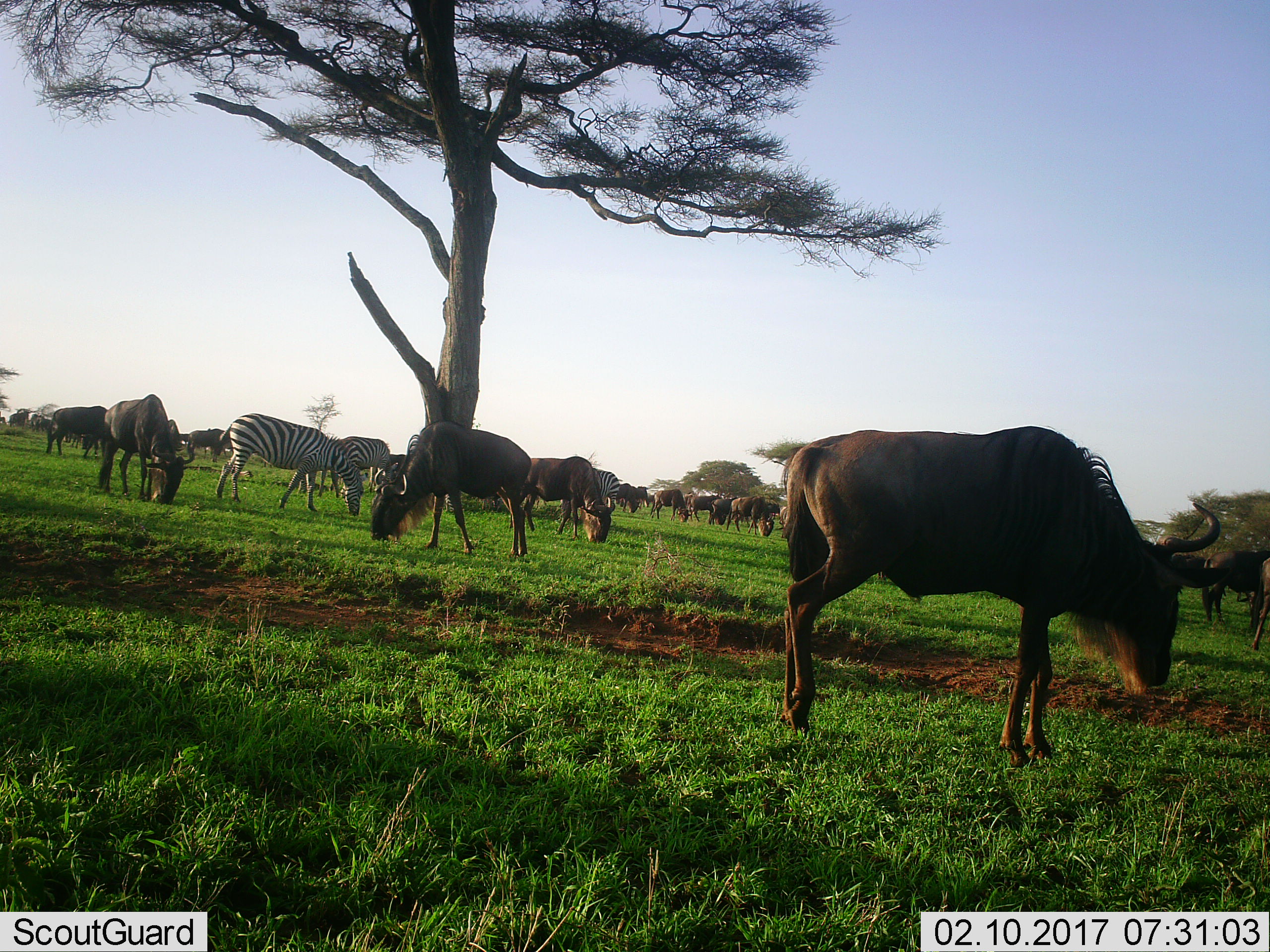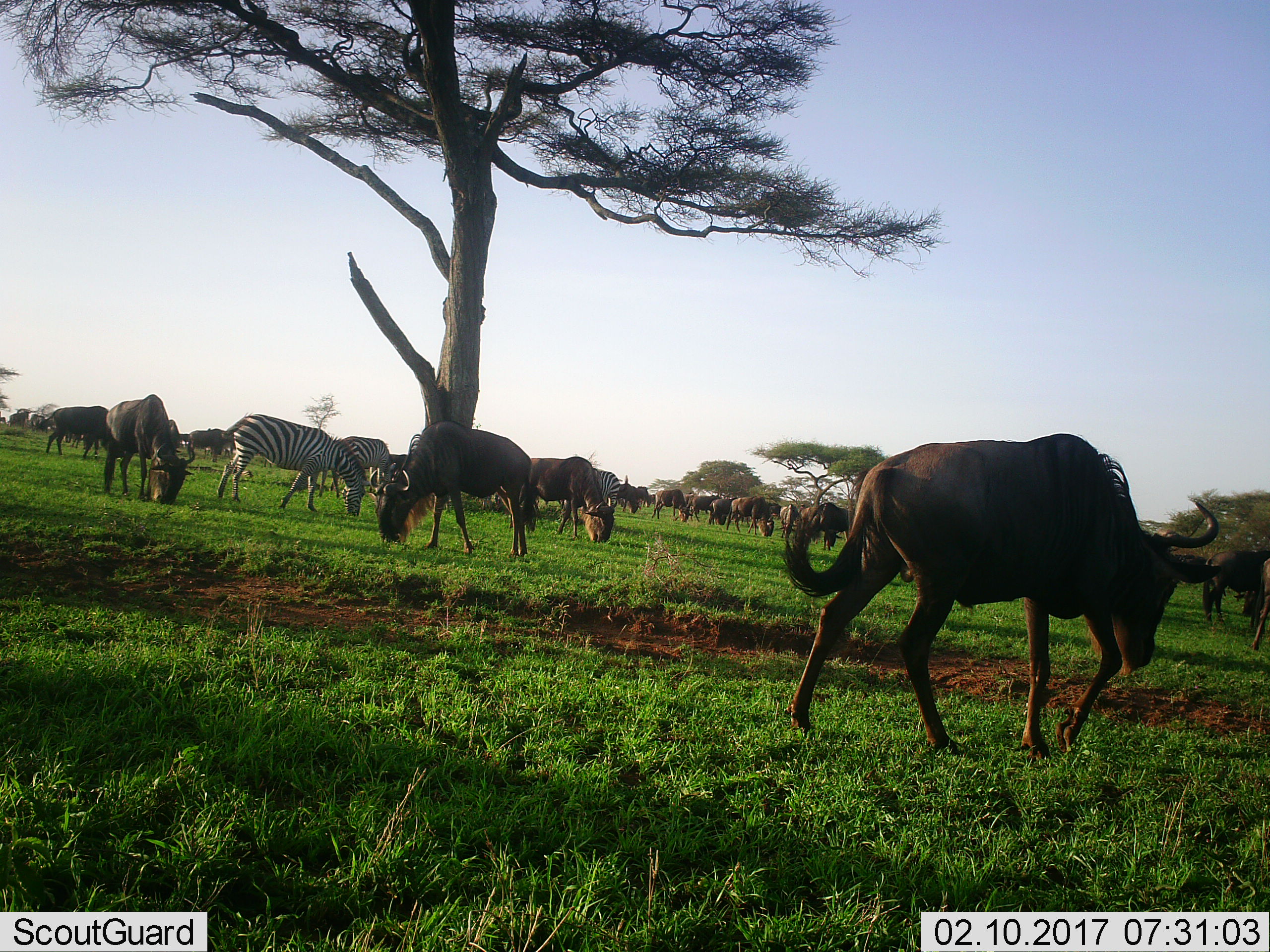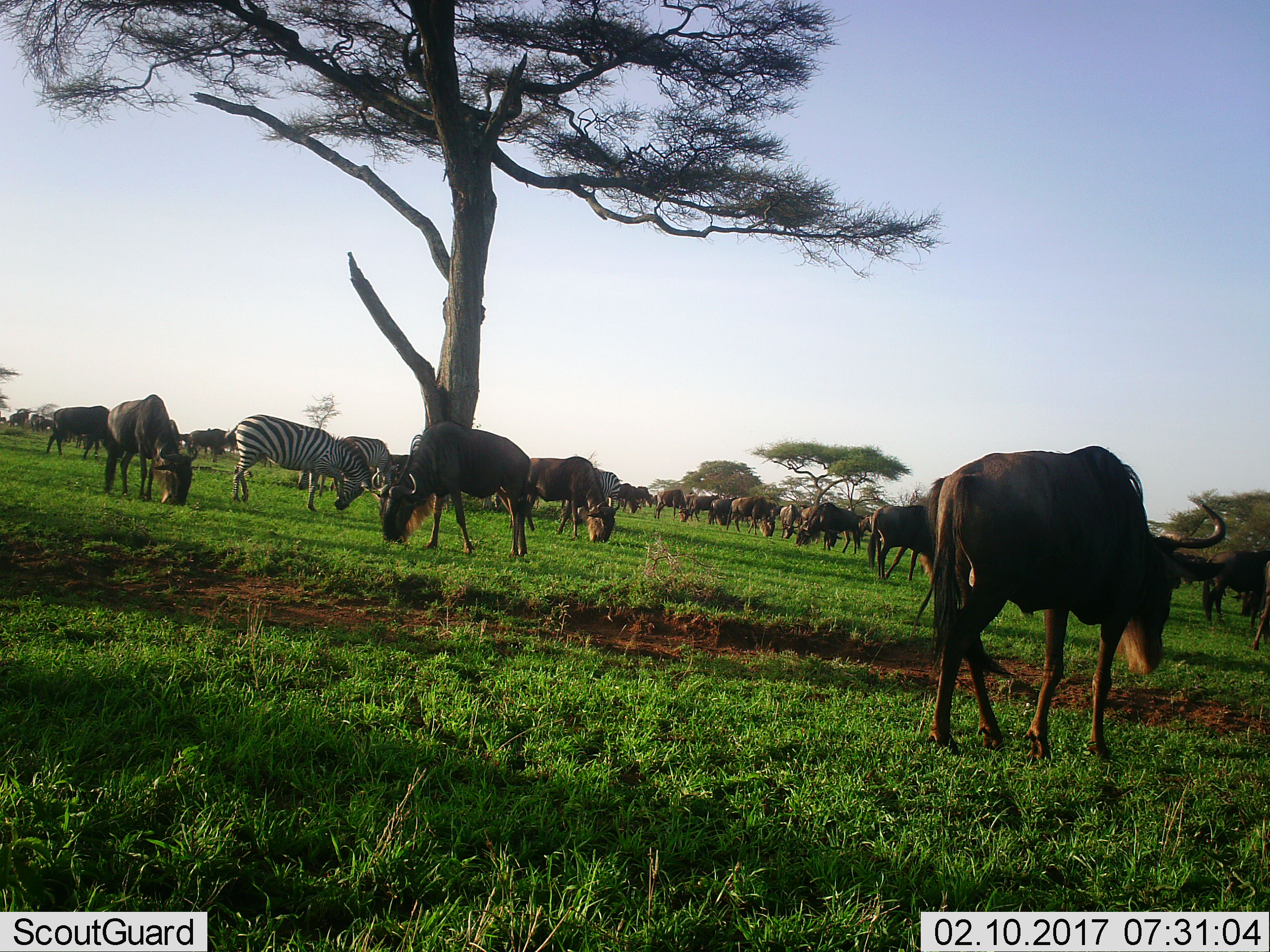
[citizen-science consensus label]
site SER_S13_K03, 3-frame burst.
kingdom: Animalia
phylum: Chordata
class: Mammalia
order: Artiodactyla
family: Bovidae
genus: Connochaetes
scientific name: Connochaetes taurinus taurinus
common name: blue wildebeest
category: wildebeestblue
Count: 11-50.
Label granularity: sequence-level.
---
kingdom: Animalia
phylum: Chordata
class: Mammalia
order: Perissodactyla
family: Equidae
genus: Equus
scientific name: Equus quagga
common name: plains zebra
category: zebraplains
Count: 3.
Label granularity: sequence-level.